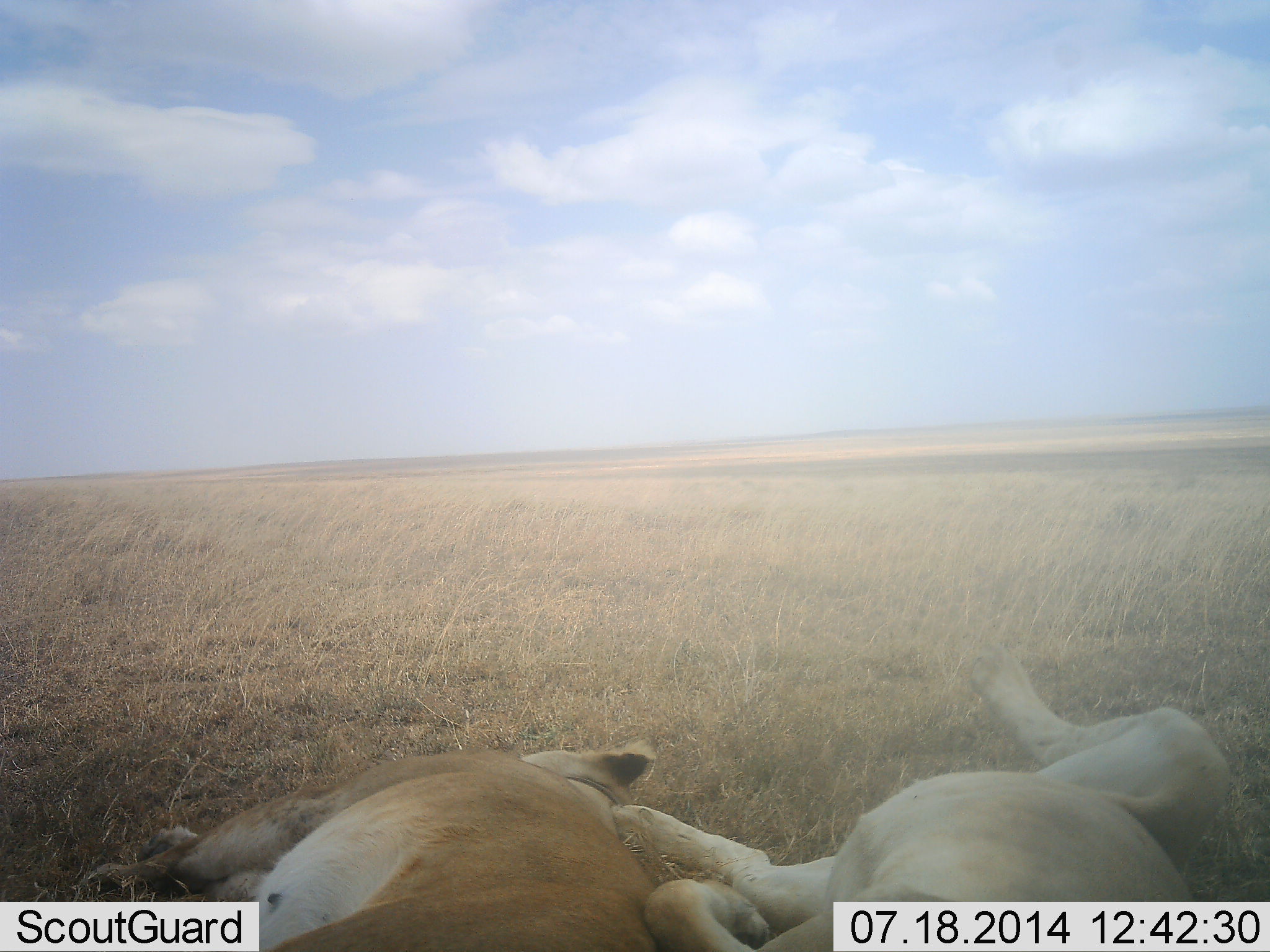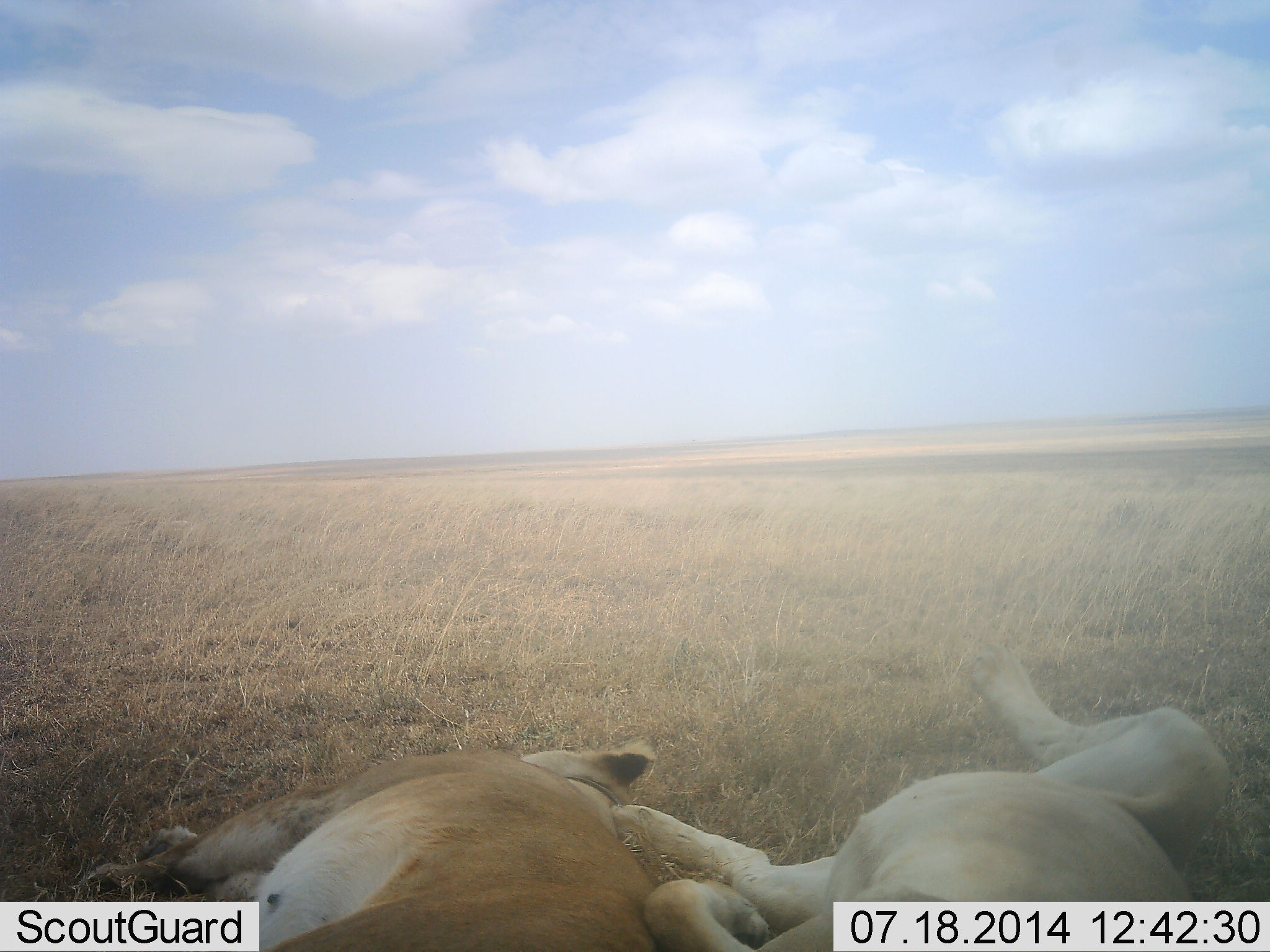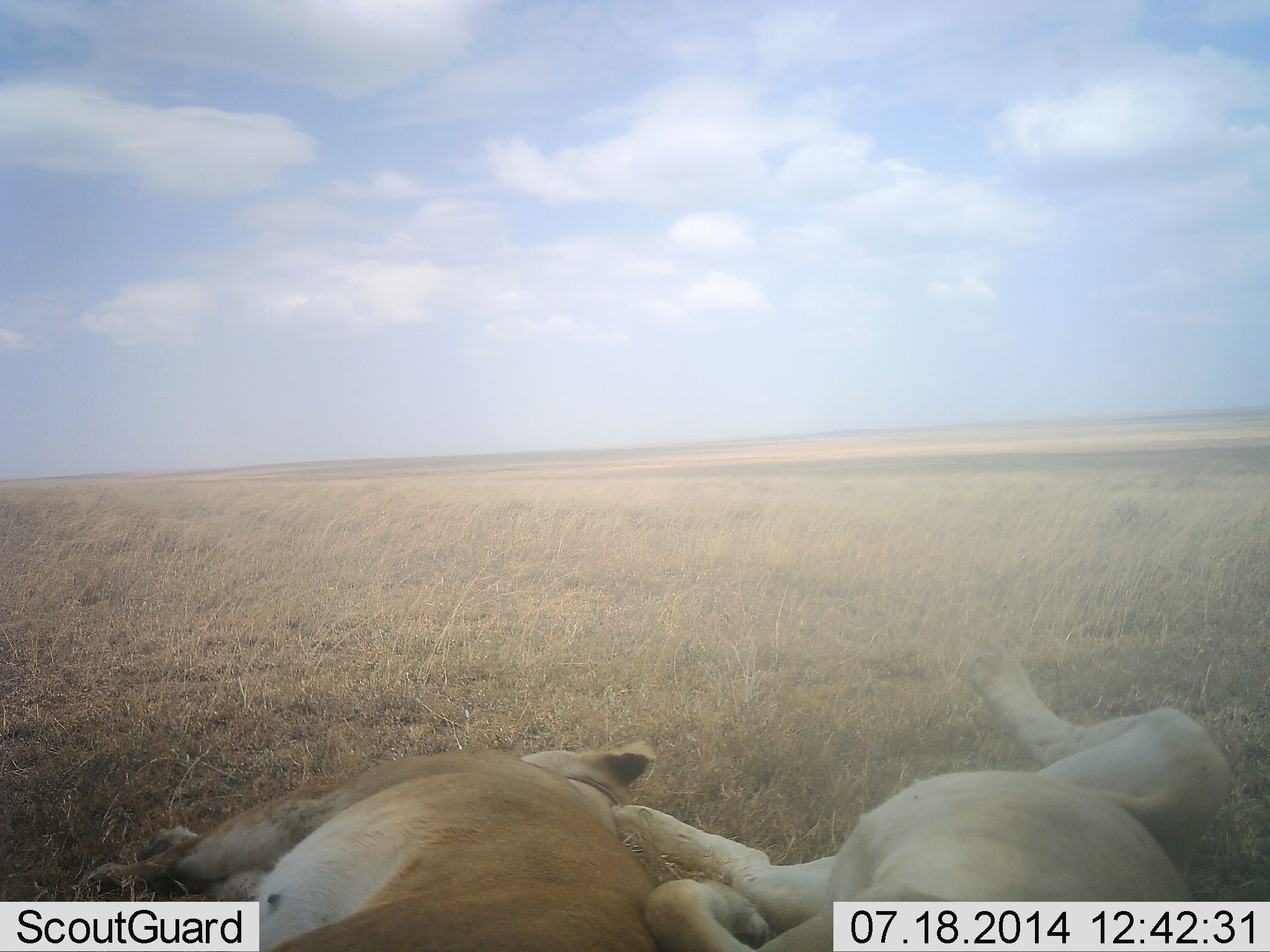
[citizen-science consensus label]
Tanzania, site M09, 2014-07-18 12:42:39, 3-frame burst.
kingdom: Animalia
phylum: Chordata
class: Mammalia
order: Carnivora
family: Felidae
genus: Panthera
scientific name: Panthera leo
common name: lion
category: lionfemale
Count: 2.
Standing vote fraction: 0%.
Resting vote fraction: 100%.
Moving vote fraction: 0%.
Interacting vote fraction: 0%.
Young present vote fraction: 0%.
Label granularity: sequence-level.